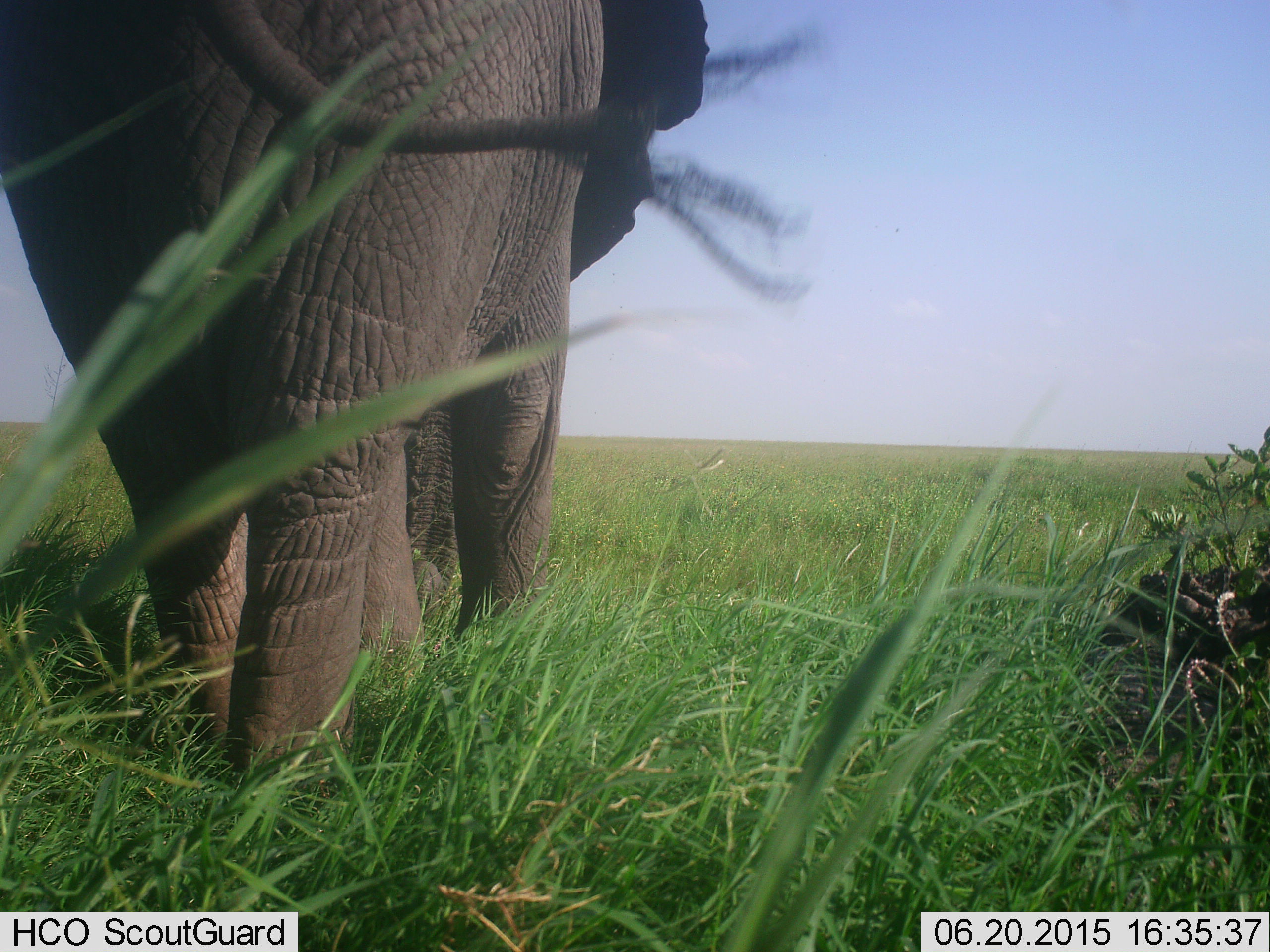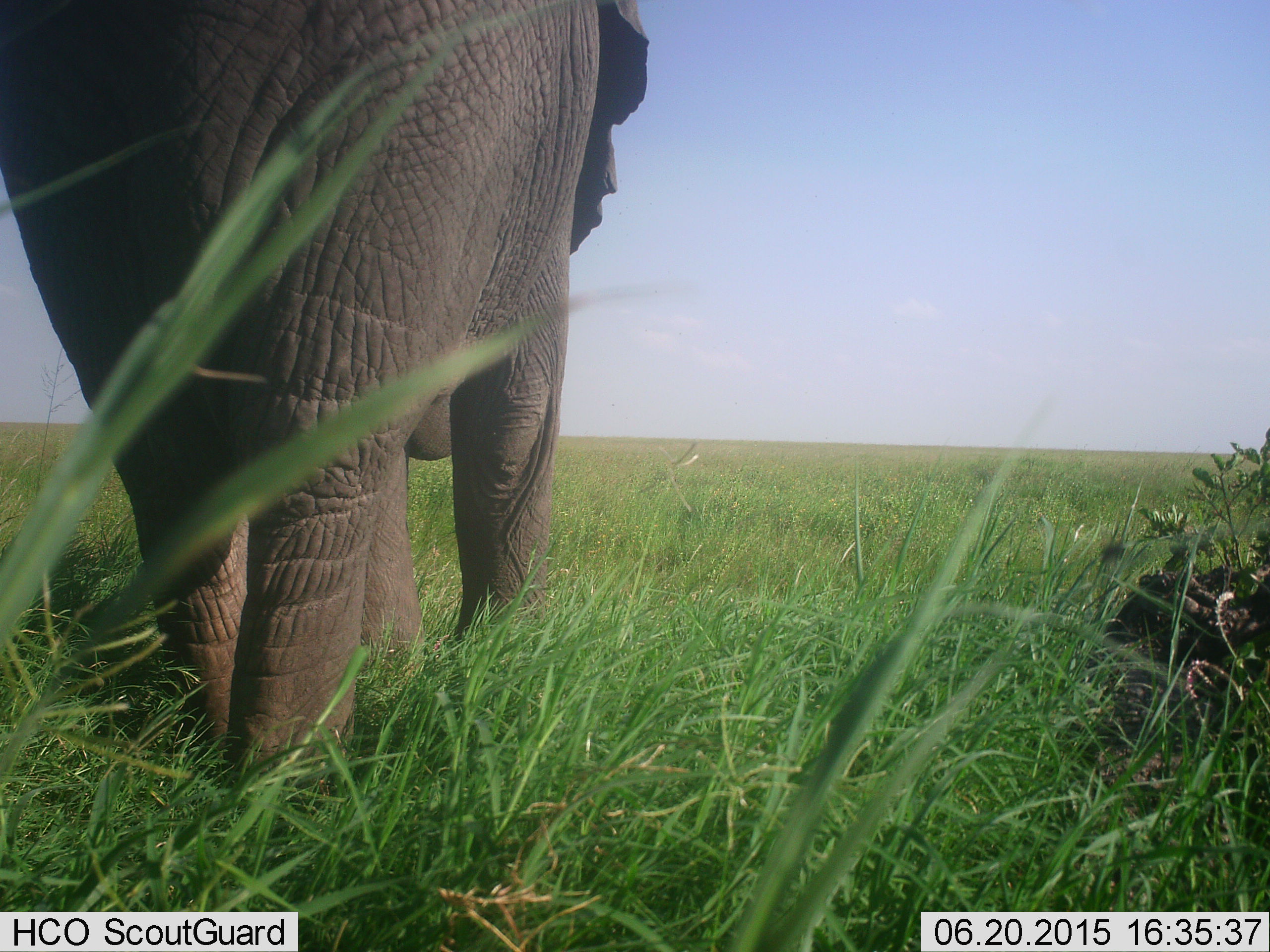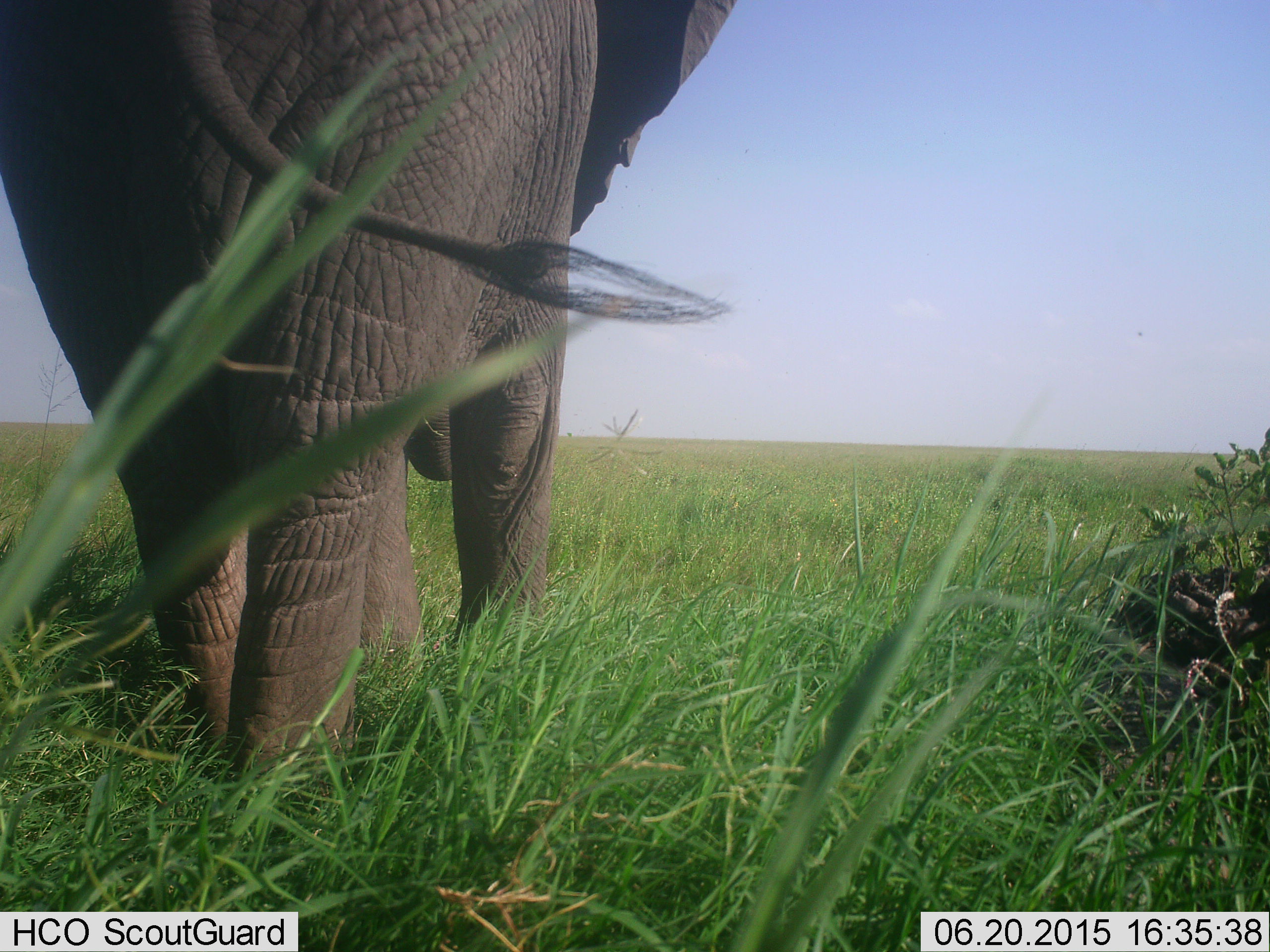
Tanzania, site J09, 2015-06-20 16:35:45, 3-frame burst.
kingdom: Animalia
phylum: Chordata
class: Mammalia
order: Proboscidea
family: Elephantidae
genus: Loxodonta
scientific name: Loxodonta africana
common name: african bush elephant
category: elephant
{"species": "elephant (african bush elephant) (Loxodonta africana)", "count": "1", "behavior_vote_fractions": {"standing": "60%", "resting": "10%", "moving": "20%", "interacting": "0%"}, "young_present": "0%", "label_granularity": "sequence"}